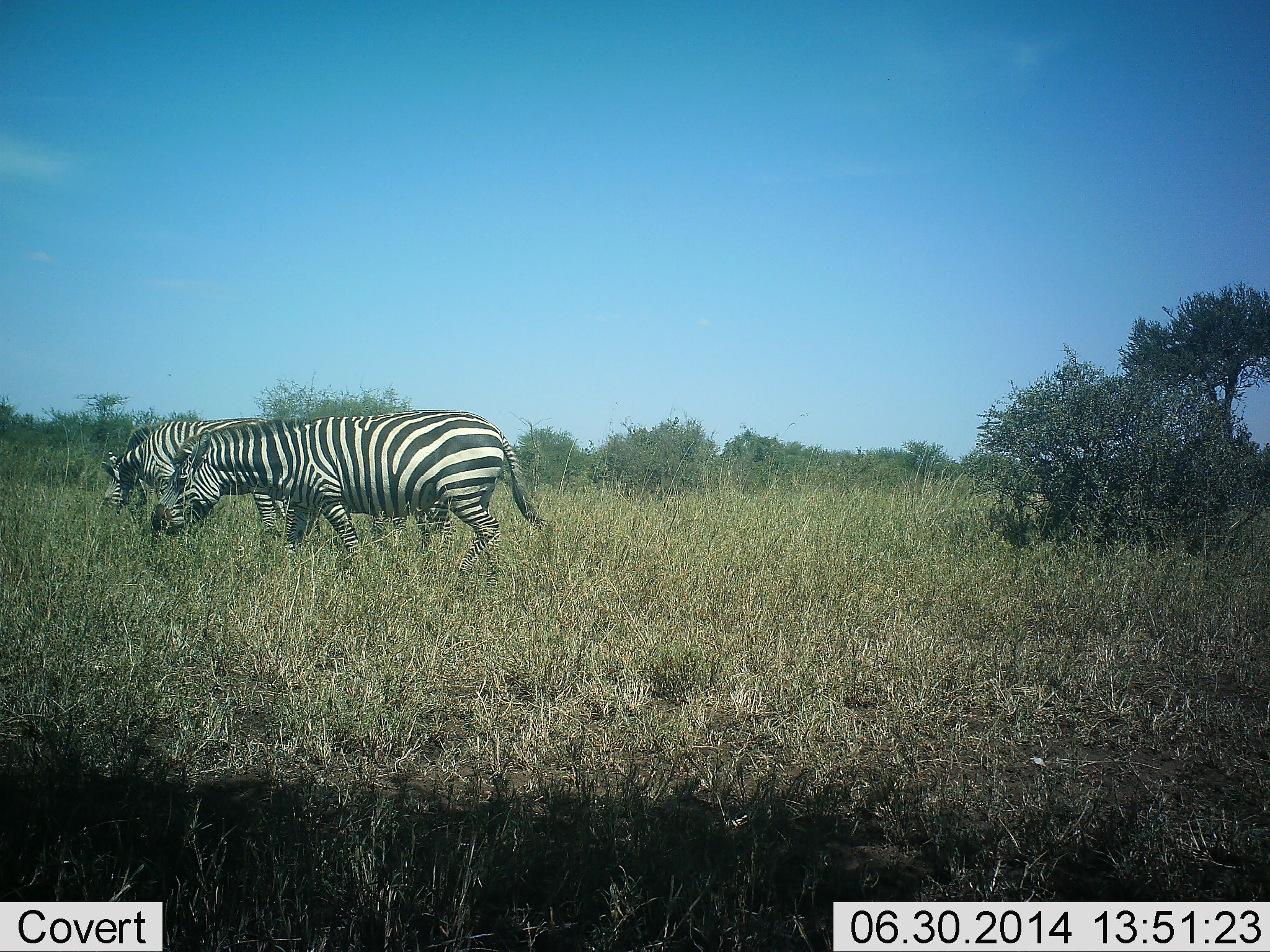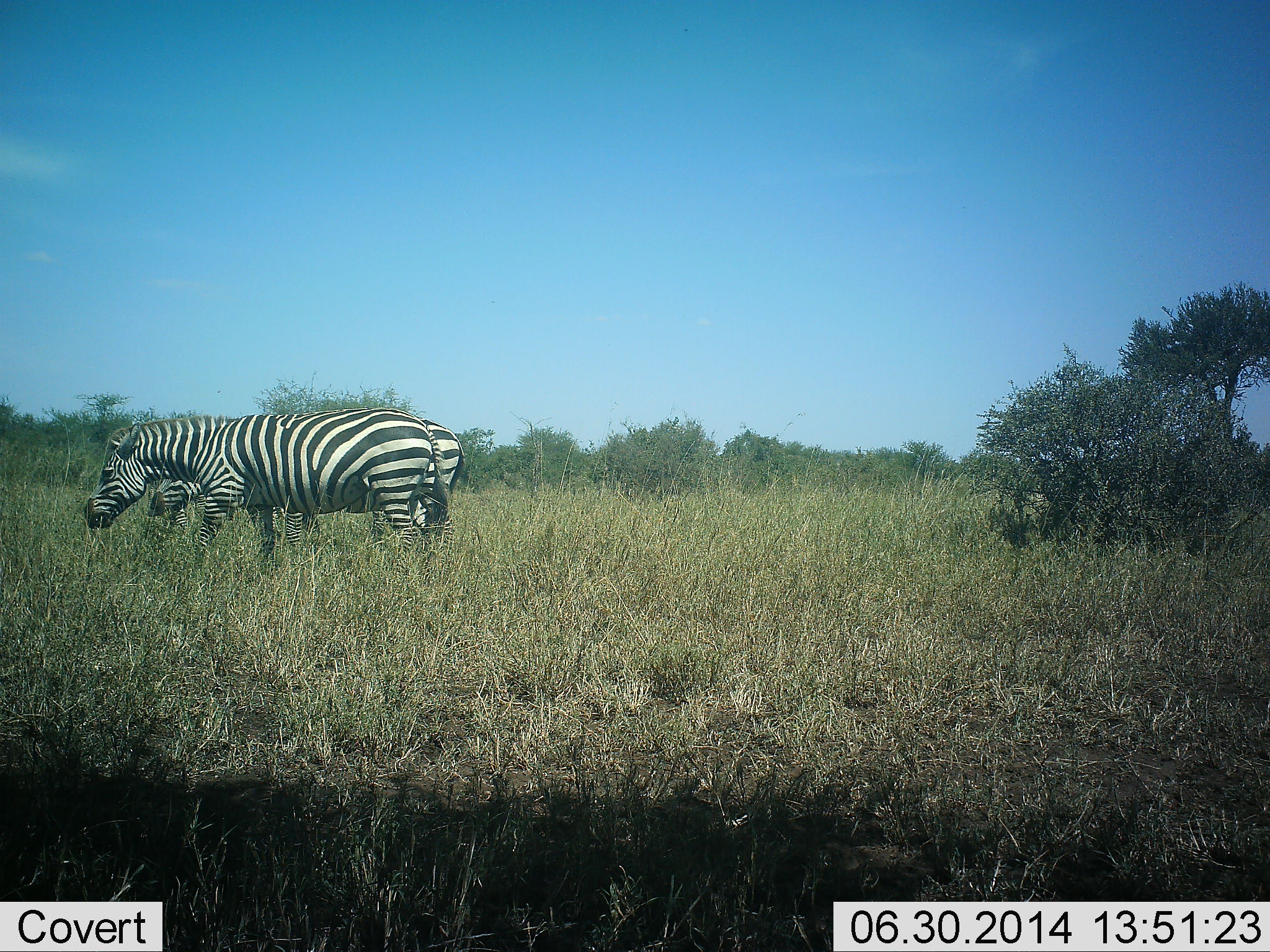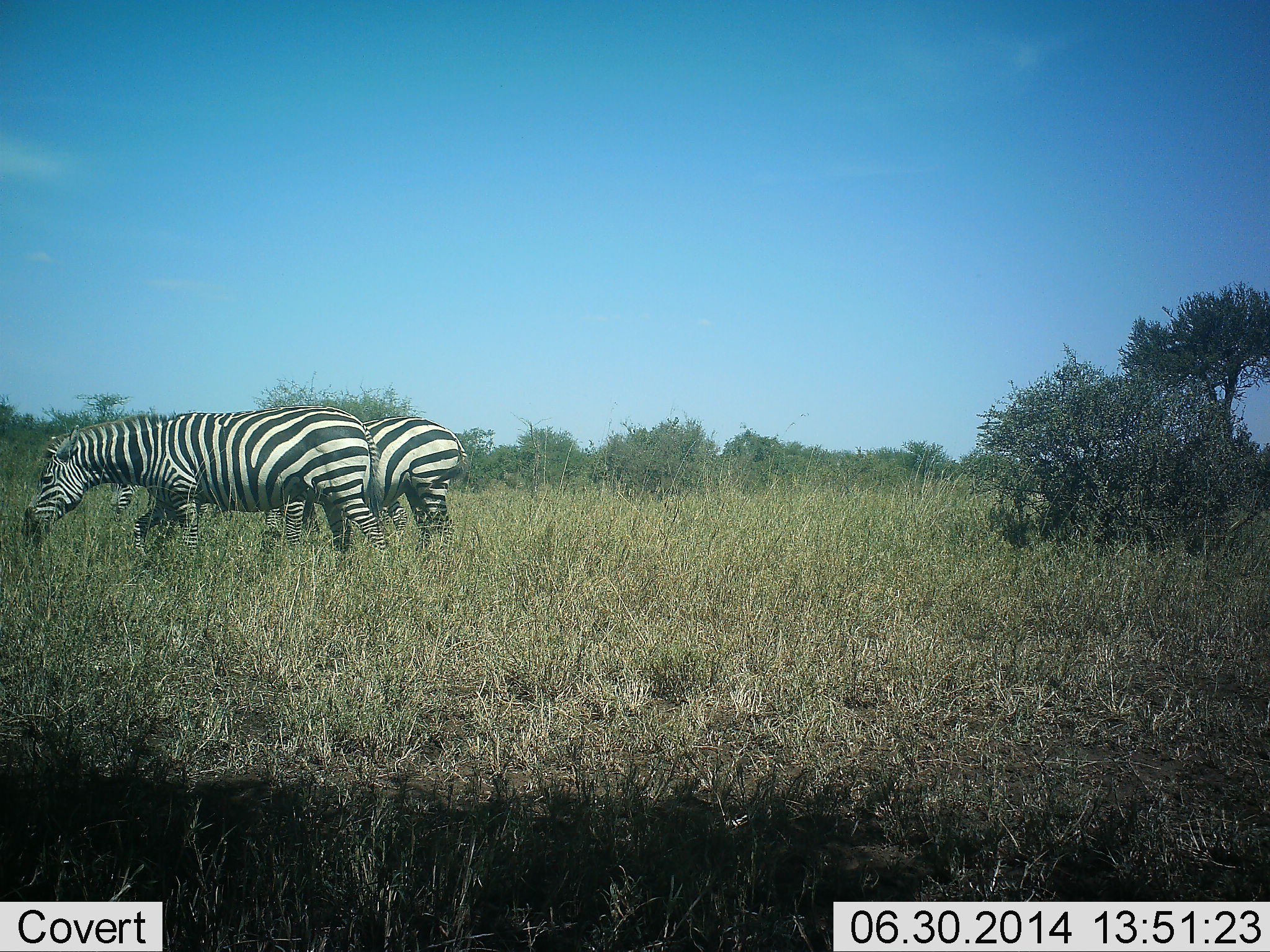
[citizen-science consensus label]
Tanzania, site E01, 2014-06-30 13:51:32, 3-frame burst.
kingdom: Animalia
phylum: Chordata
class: Mammalia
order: Perissodactyla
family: Equidae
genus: Equus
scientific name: Equus quagga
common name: plains zebra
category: zebra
Zebra (plains zebra) (Equus quagga), count 2. Behavior (volunteer vote fractions): standing 20%, resting 0%, moving 60%, interacting 0%. Young present (vote fraction): 0%. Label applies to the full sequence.